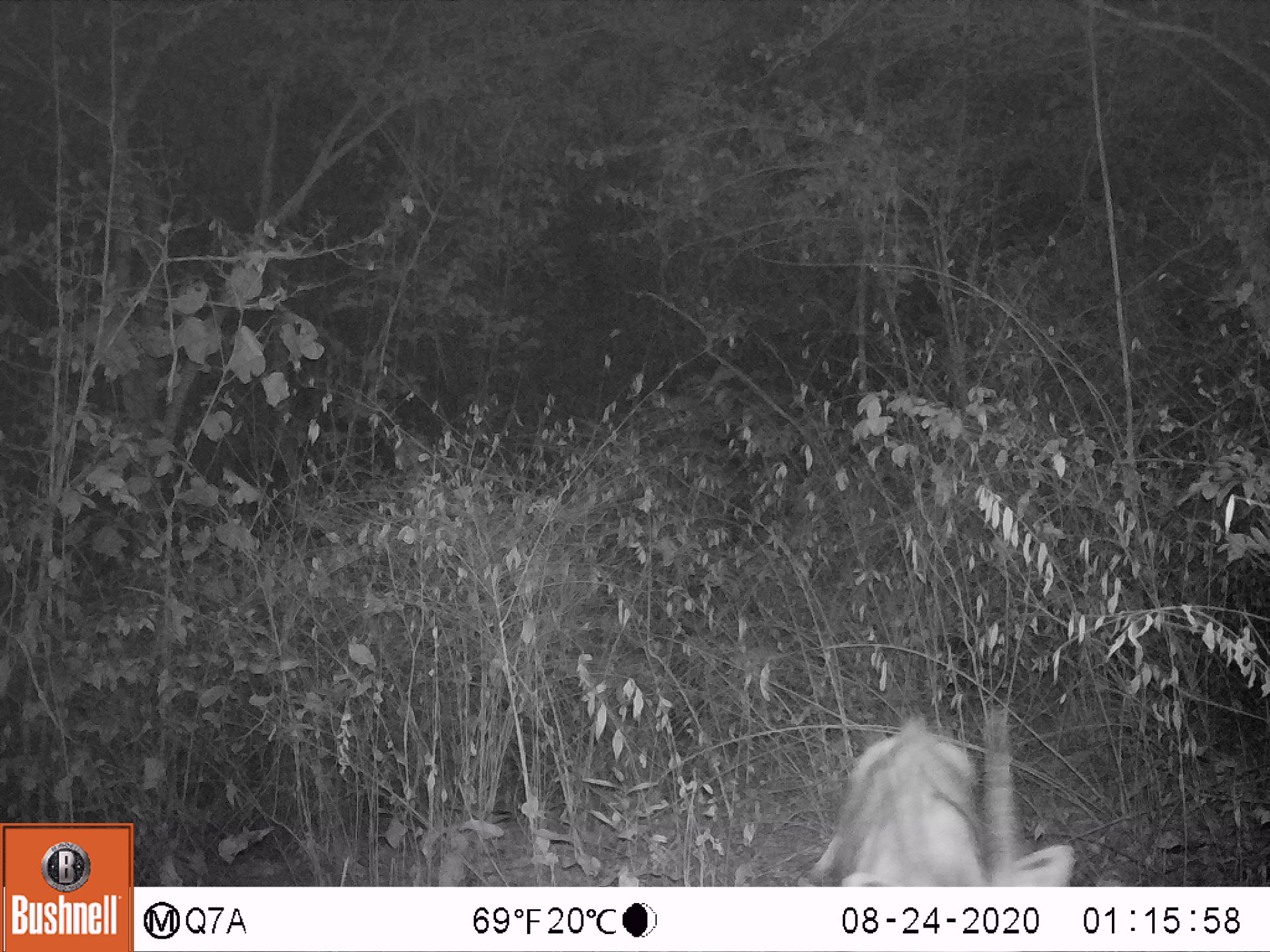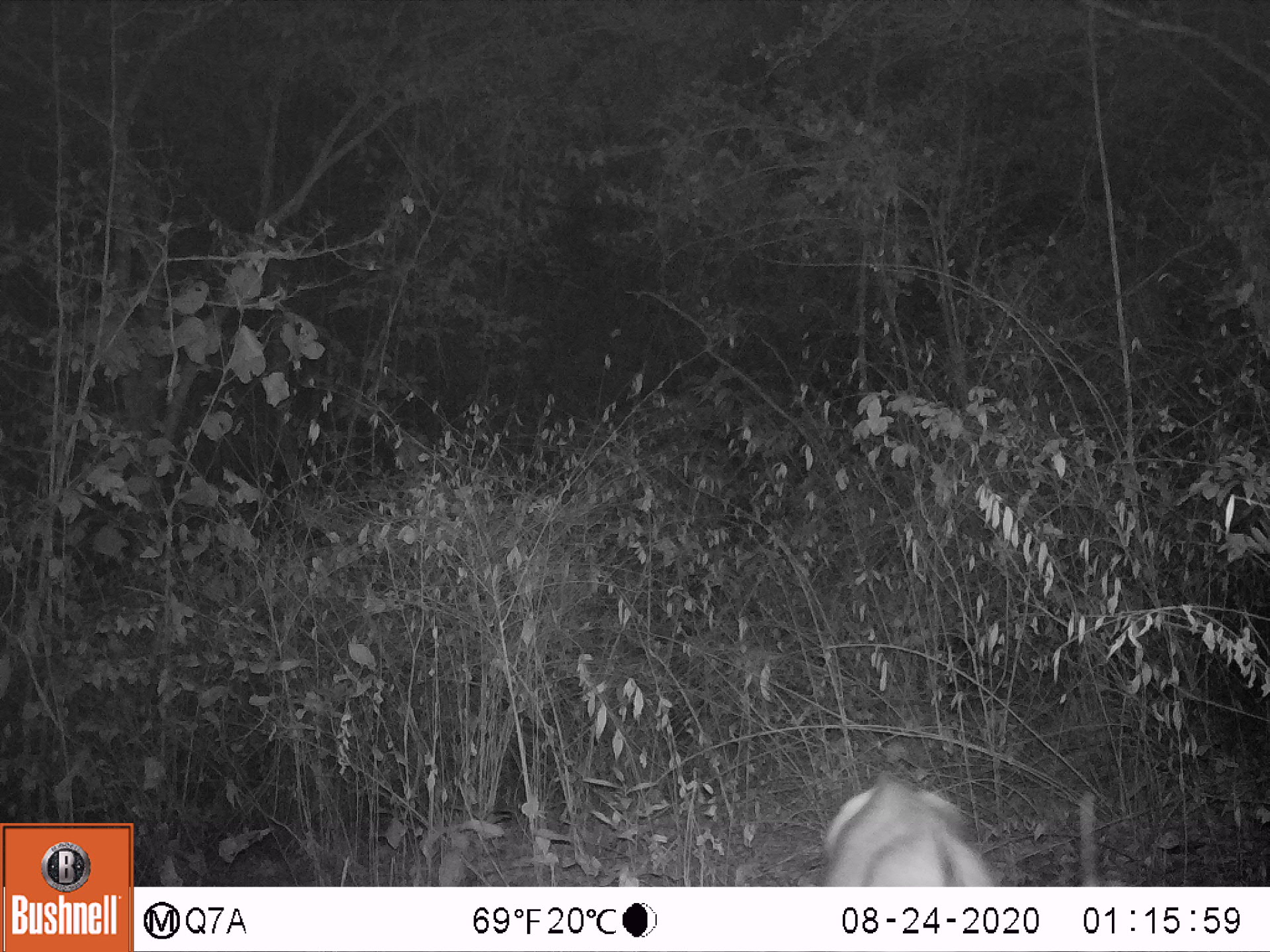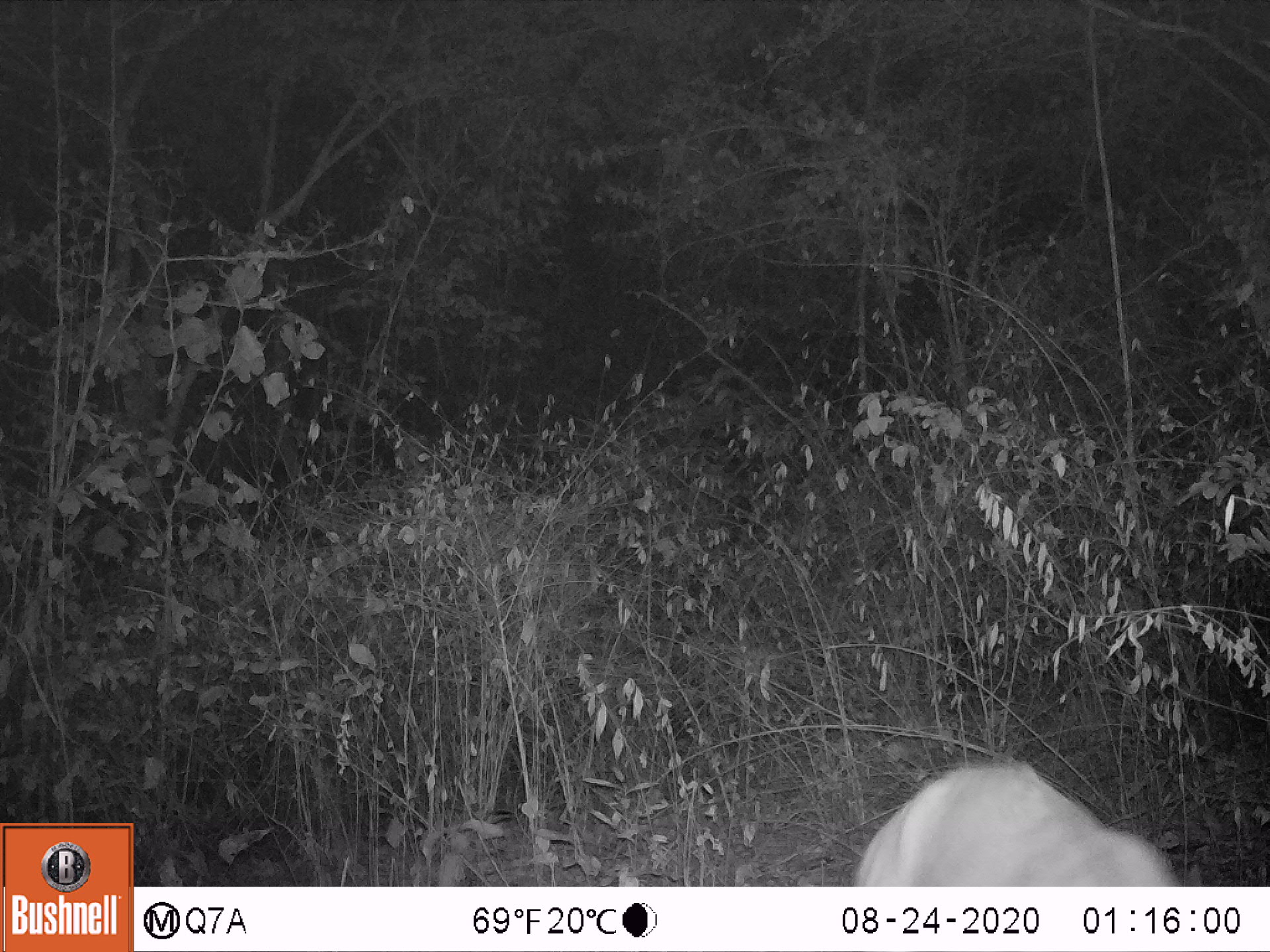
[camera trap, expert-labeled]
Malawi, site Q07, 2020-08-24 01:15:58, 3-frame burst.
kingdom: Animalia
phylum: Chordata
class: Mammalia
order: Artiodactyla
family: Bovidae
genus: Tragelaphus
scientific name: Tragelaphus sylvaticus sylvaticus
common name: cape bushbuck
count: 1